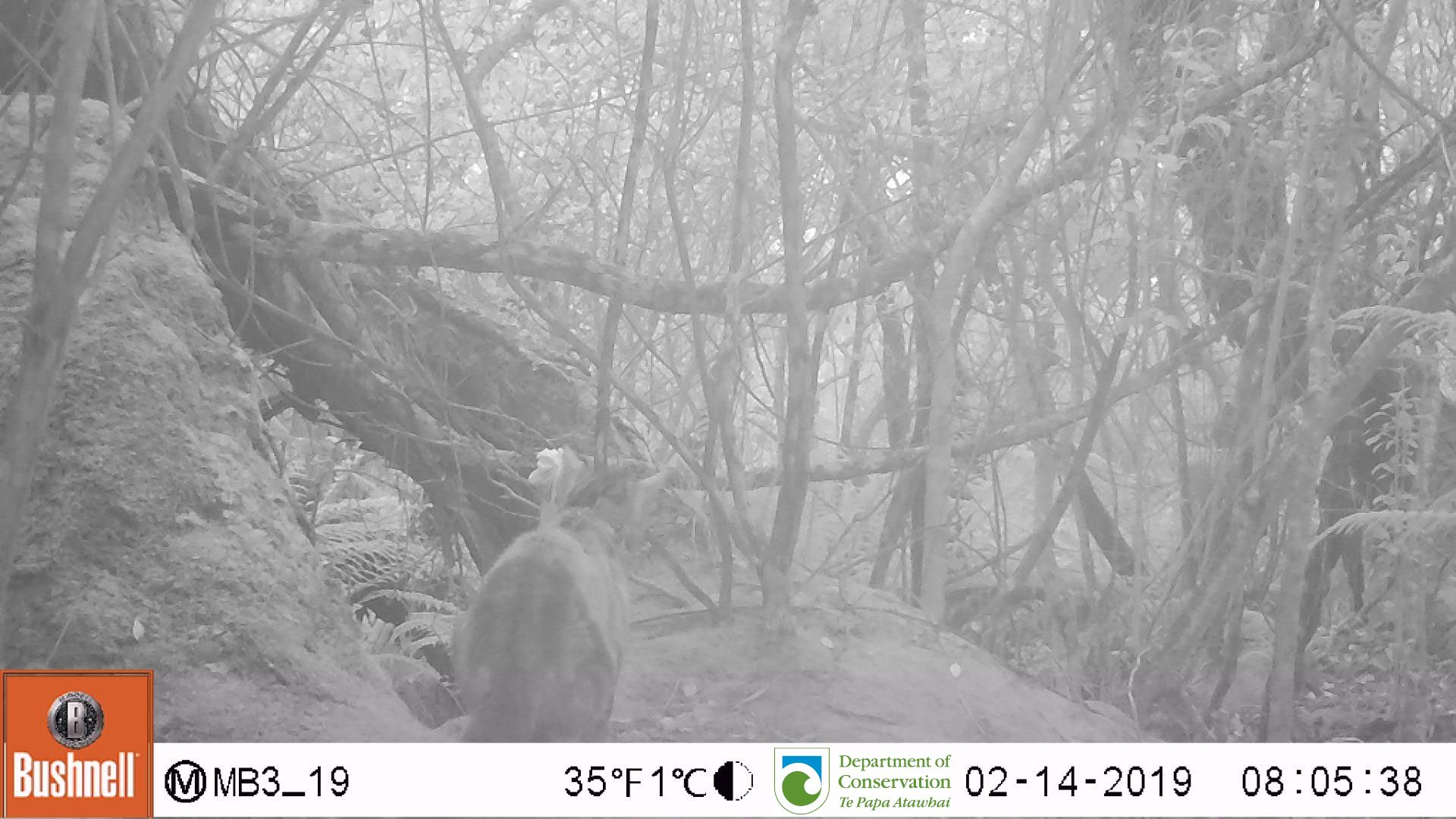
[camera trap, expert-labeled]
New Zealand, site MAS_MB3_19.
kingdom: Animalia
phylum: Chordata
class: Mammalia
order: Carnivora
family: Felidae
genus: Felis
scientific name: Felis catus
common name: domestic cat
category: cat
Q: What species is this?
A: Cat (domestic cat) (Felis catus).